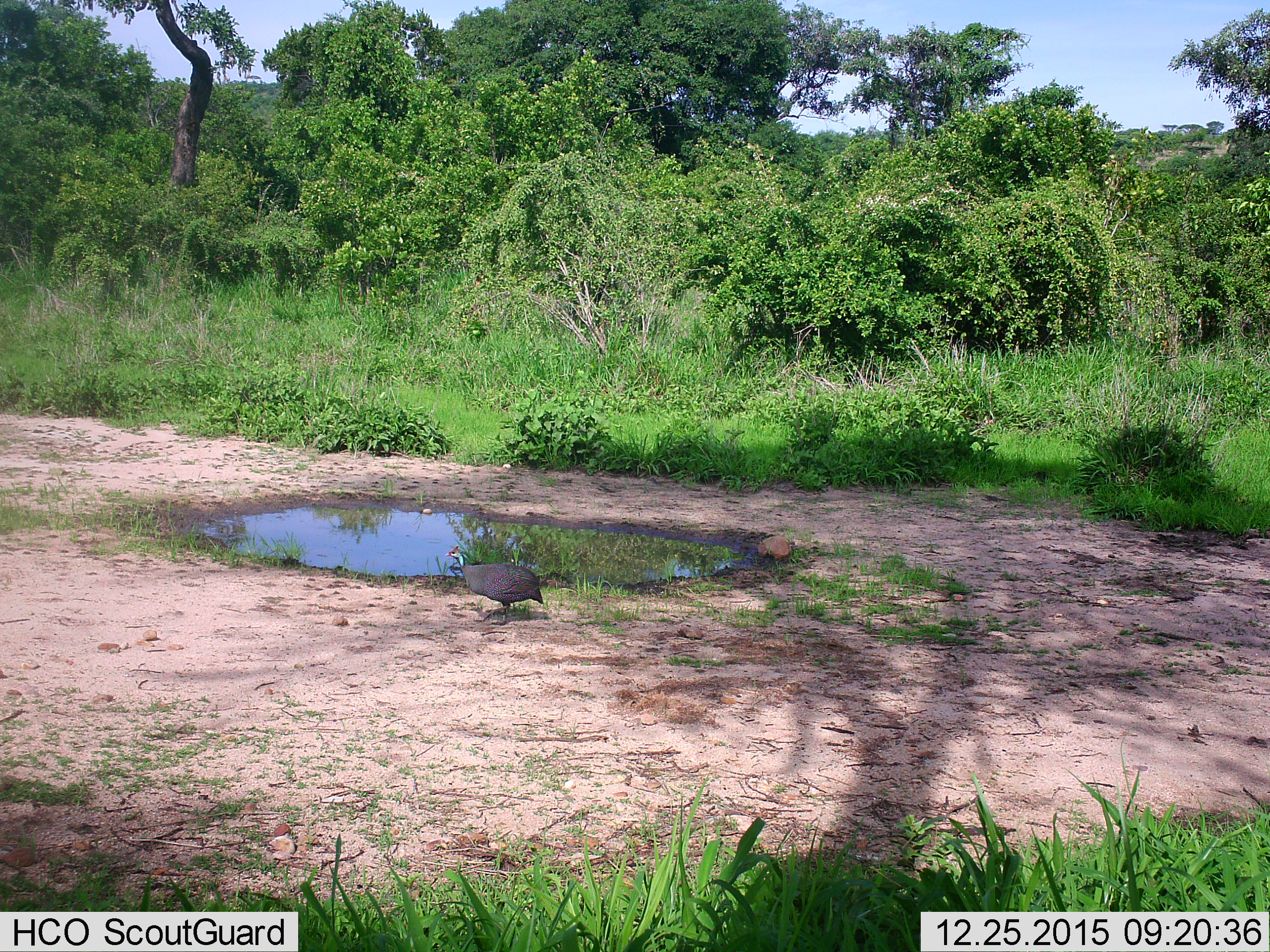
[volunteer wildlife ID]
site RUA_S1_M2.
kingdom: Animalia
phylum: Chordata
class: Aves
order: Galliformes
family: Numididae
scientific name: Numididae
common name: guineafowl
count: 1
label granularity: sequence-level